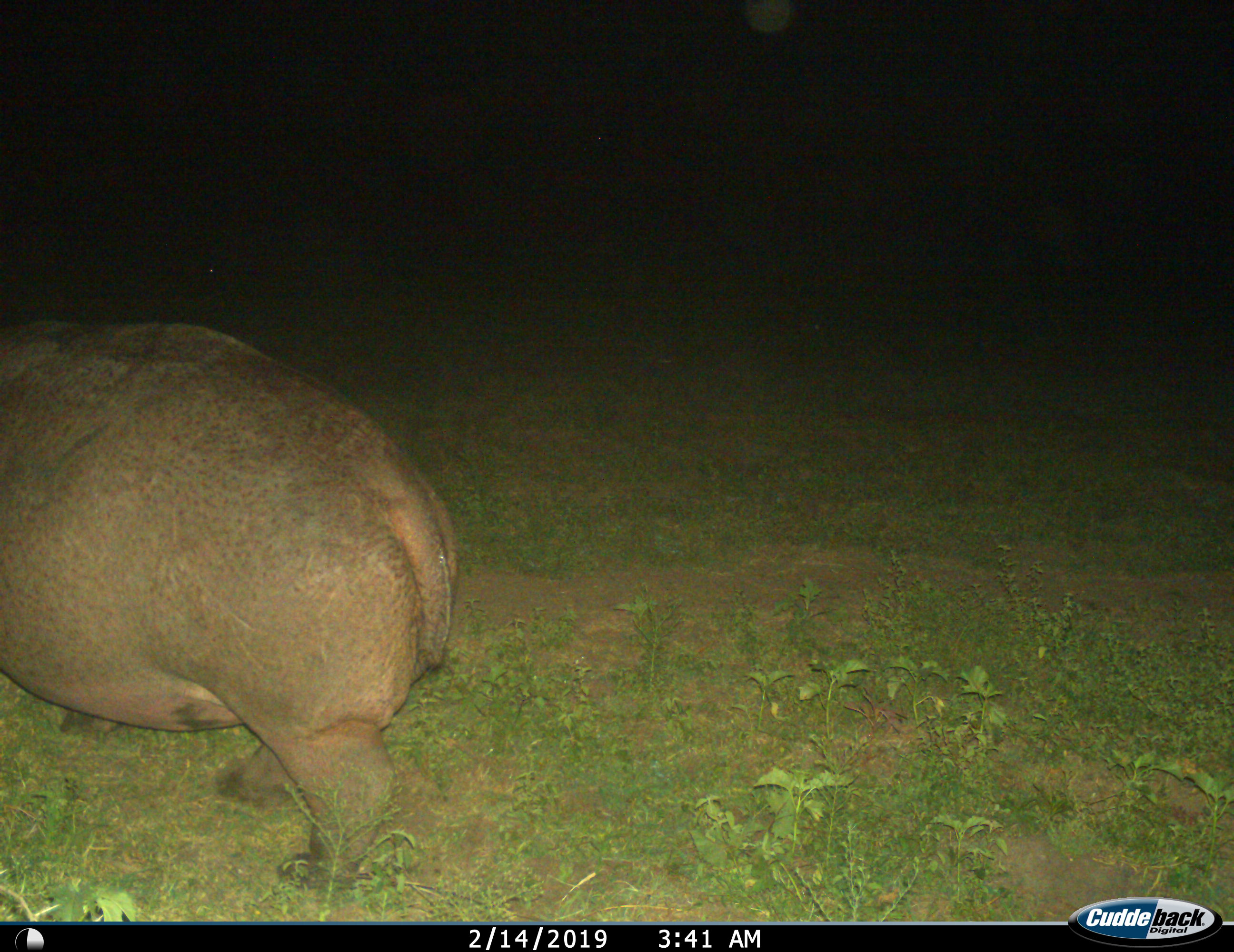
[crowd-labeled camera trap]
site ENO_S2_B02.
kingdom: Animalia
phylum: Chordata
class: Mammalia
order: Artiodactyla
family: Hippopotamidae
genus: Hippopotamus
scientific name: Hippopotamus amphibius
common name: hippopotamus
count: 1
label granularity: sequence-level